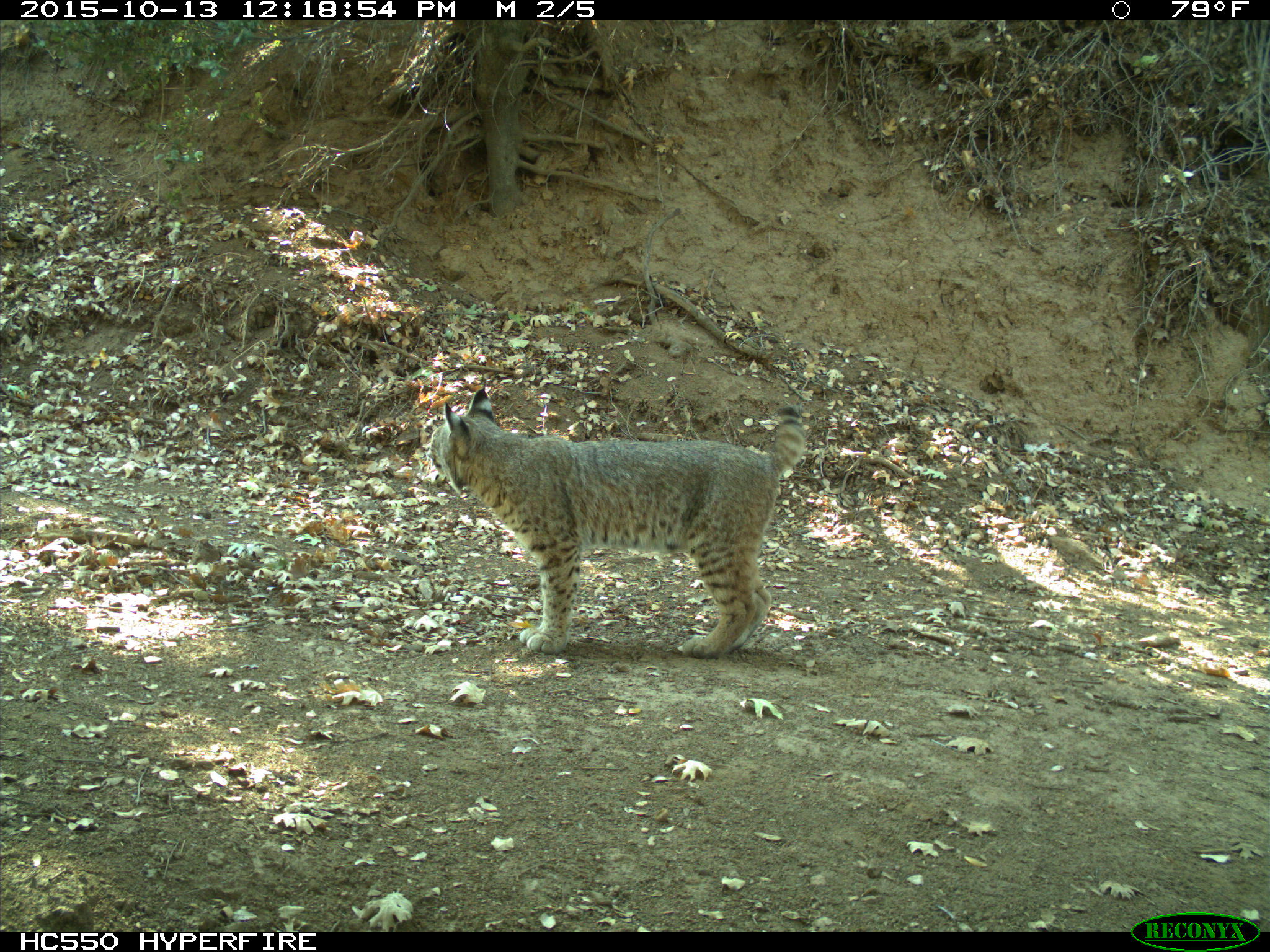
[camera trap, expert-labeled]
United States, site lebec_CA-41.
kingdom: Animalia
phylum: Chordata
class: Mammalia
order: Carnivora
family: Felidae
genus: Lynx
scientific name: Lynx rufus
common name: bobcat